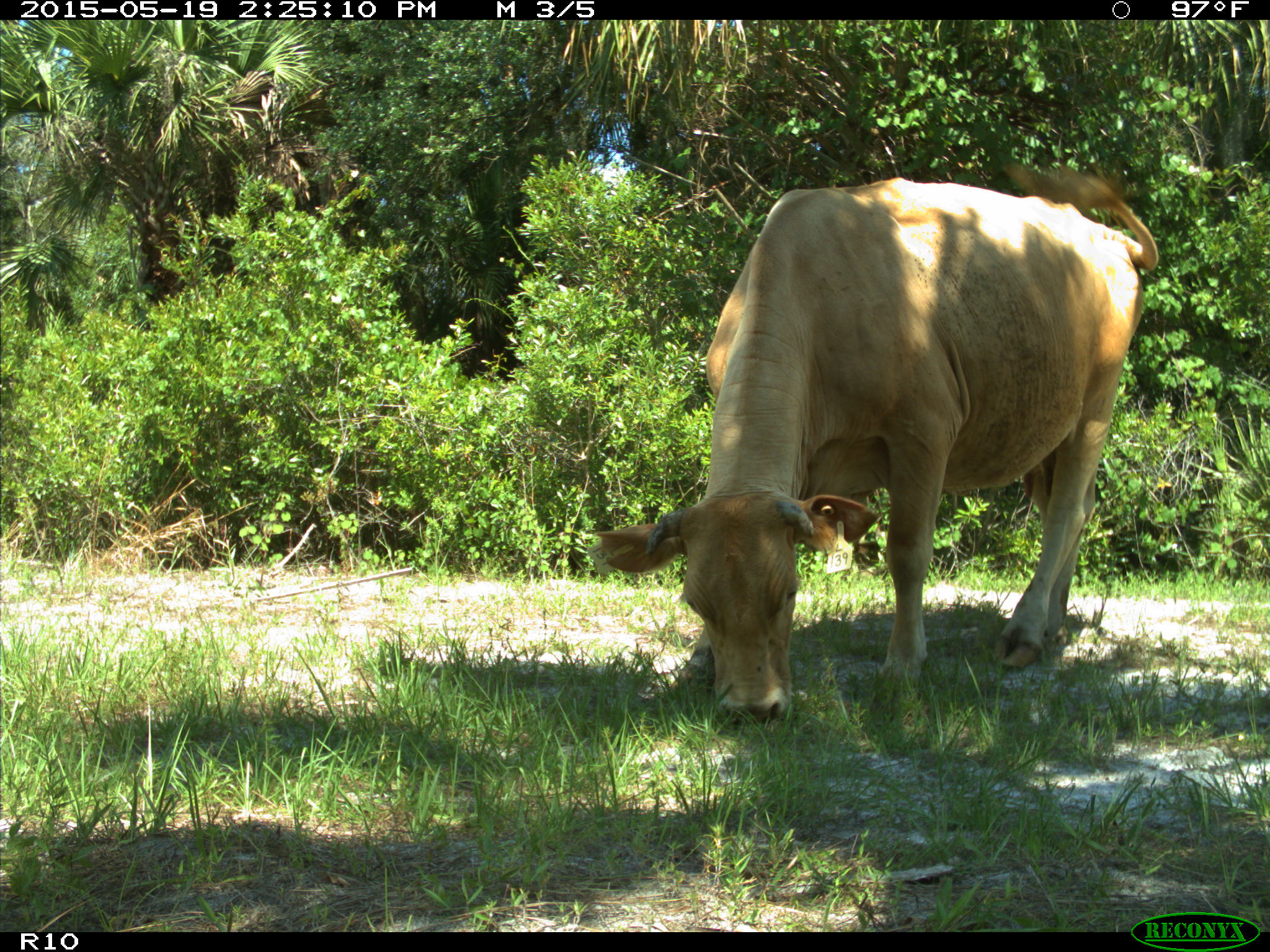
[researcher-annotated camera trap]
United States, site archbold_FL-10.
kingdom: Animalia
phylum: Chordata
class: Mammalia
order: Artiodactyla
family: Bovidae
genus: Bos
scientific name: Bos taurus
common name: domestic cow